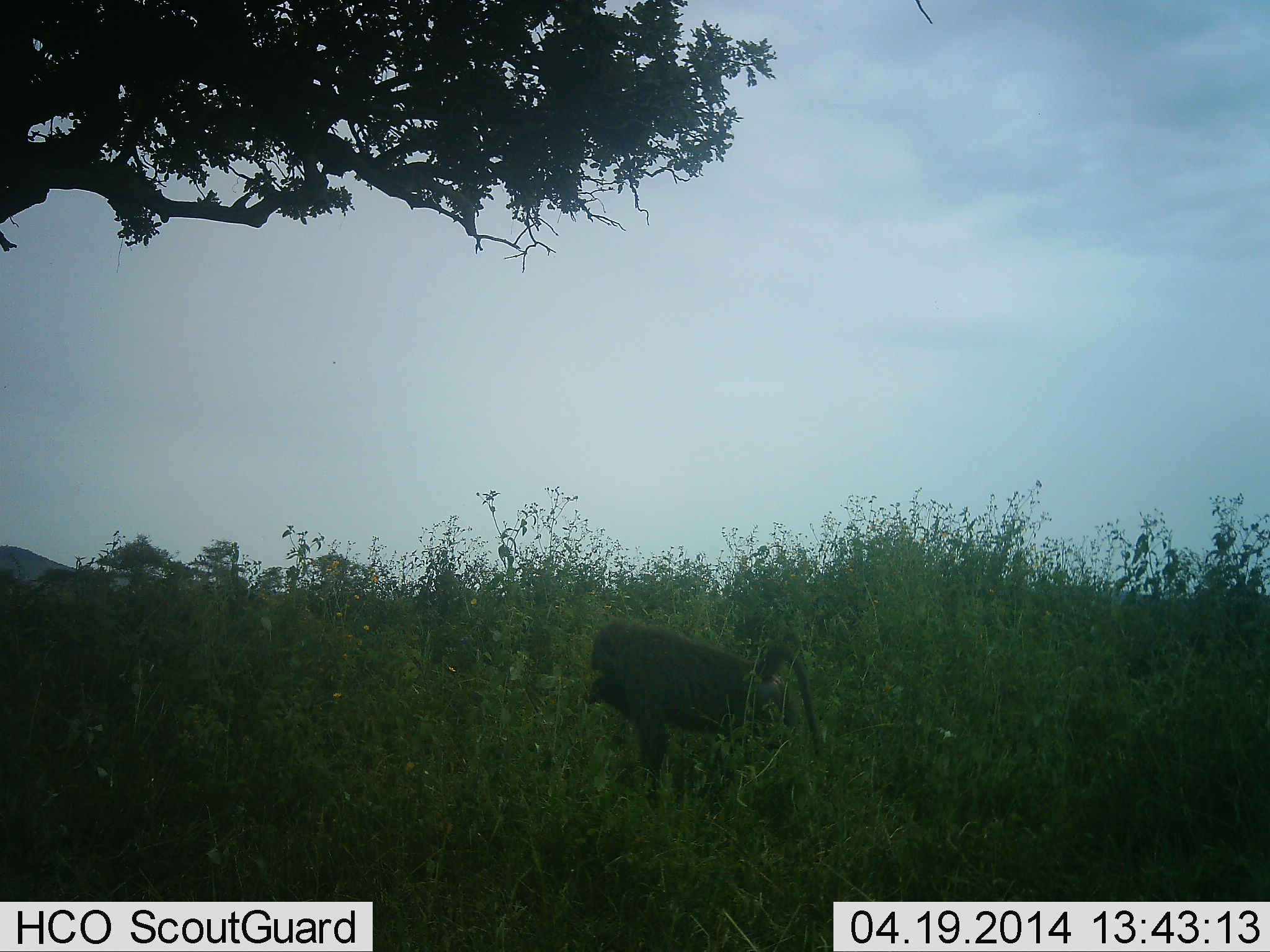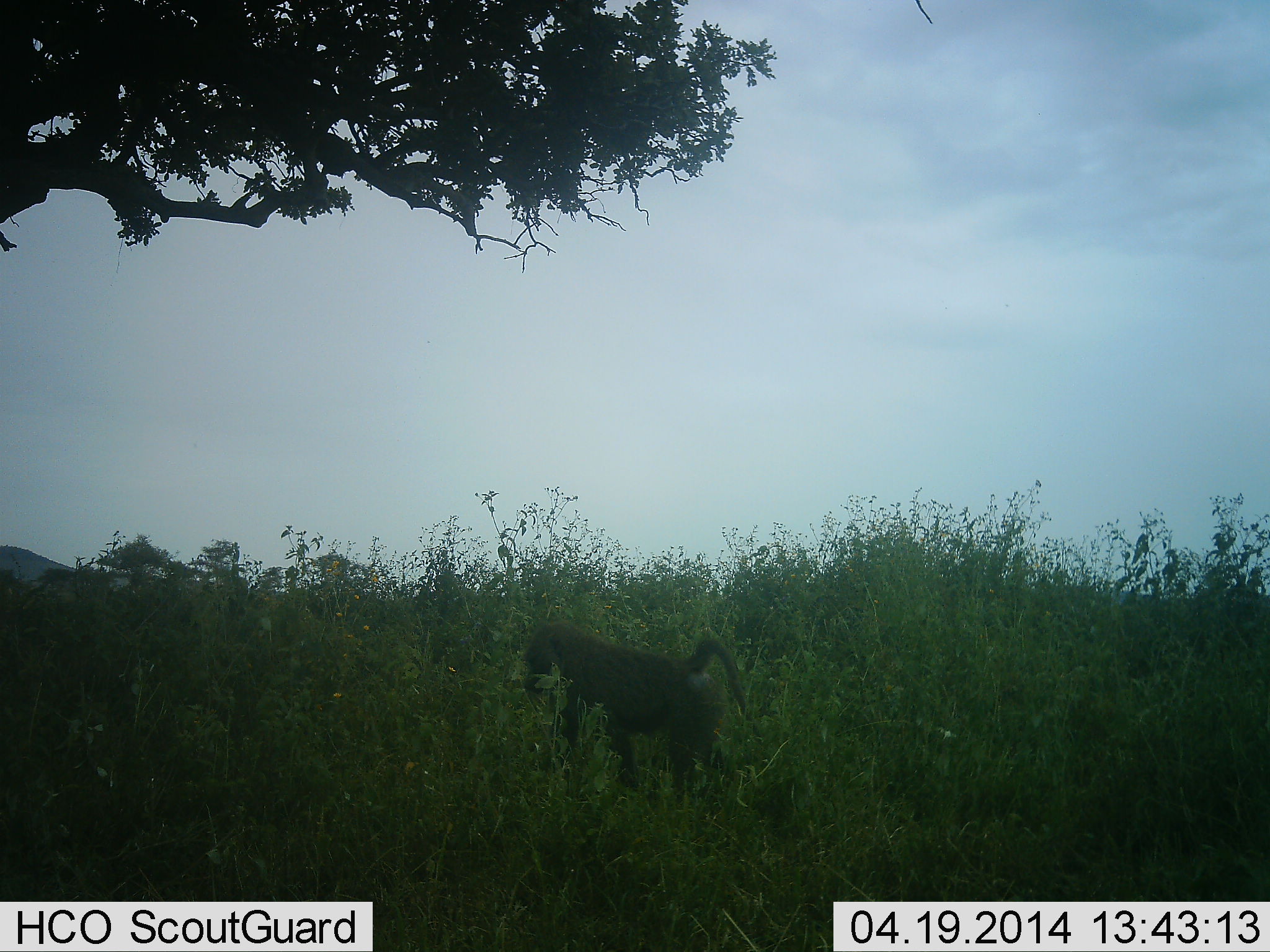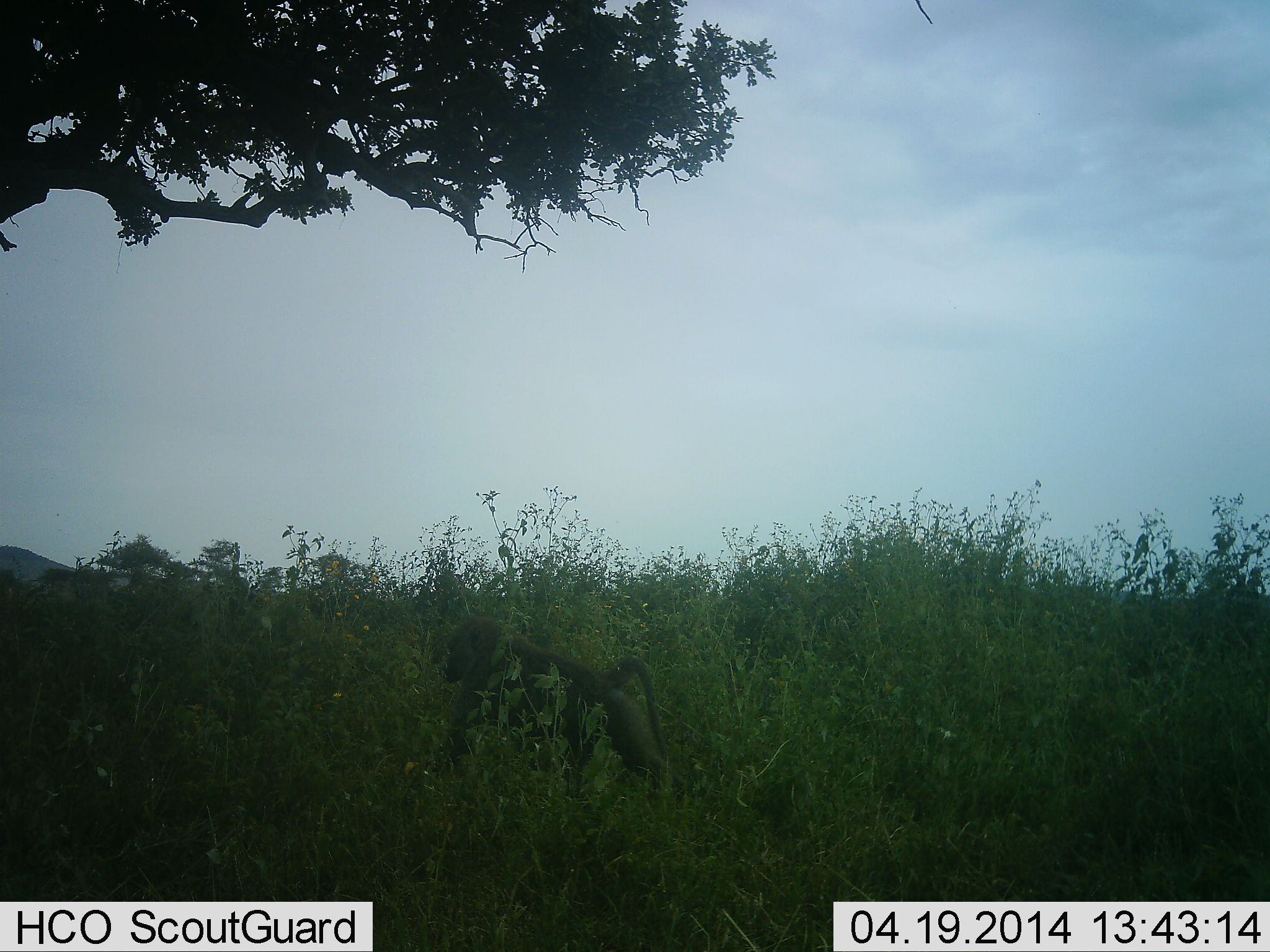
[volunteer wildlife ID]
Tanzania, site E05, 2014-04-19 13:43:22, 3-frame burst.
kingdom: Animalia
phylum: Chordata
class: Mammalia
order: Primates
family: Cercopithecidae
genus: Papio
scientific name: Papio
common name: baboon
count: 1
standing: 10%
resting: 0%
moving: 90%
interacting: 0%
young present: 0%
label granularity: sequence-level